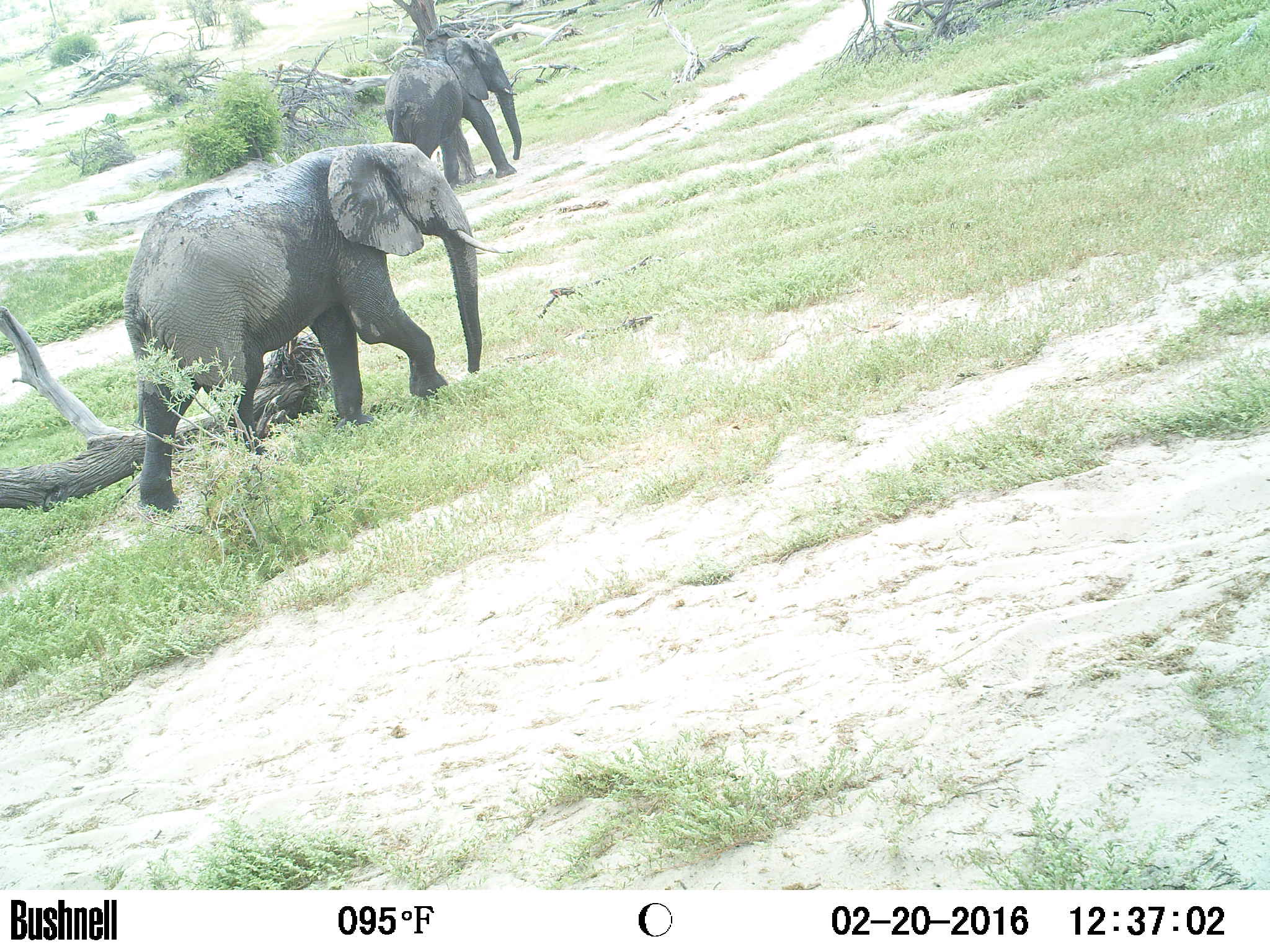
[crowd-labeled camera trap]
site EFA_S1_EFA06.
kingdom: Animalia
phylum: Chordata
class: Mammalia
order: Proboscidea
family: Elephantidae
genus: Loxodonta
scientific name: Loxodonta africana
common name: african bush elephant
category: elephant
Elephant (african bush elephant) (Loxodonta africana), count 2. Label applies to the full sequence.